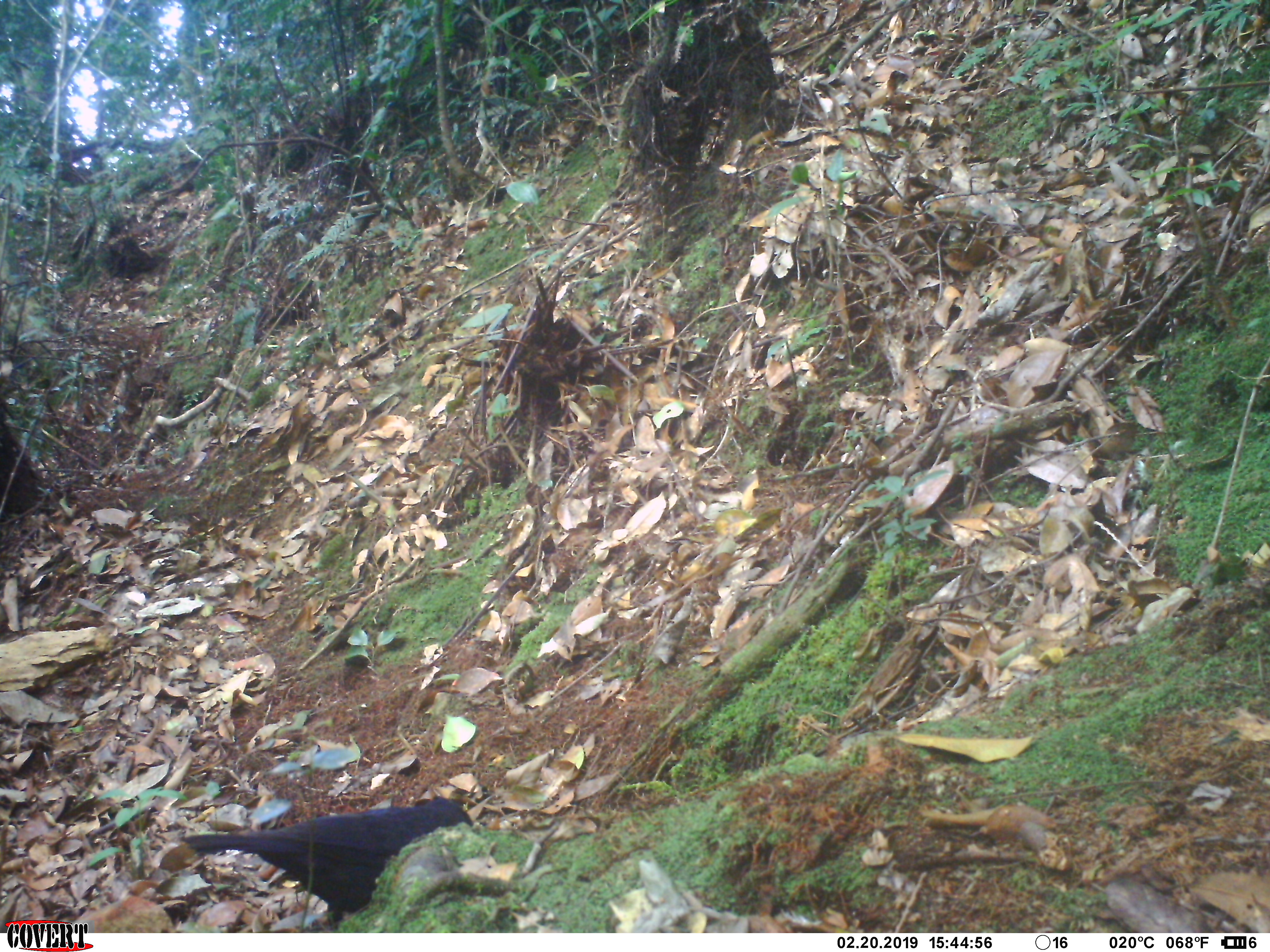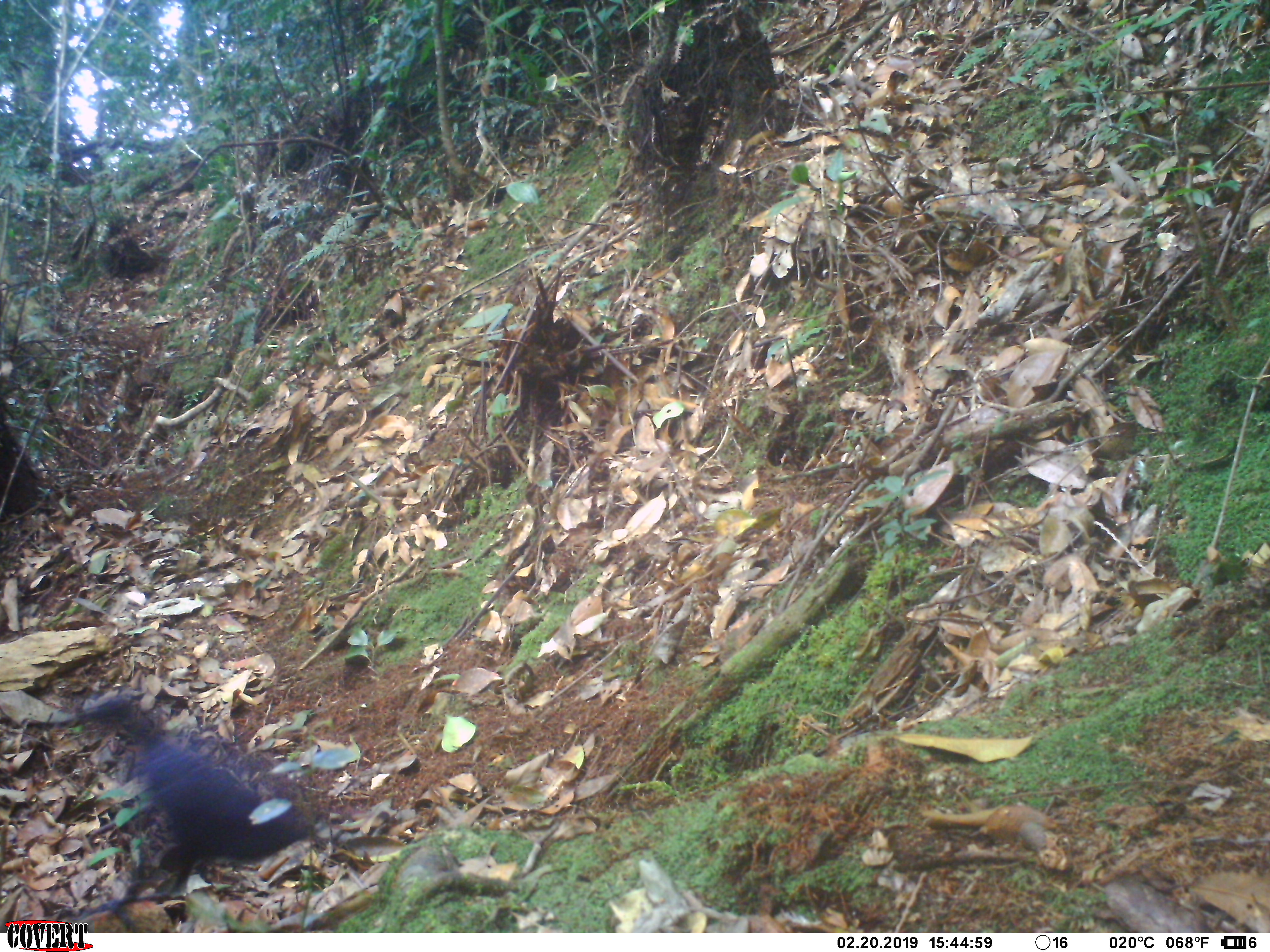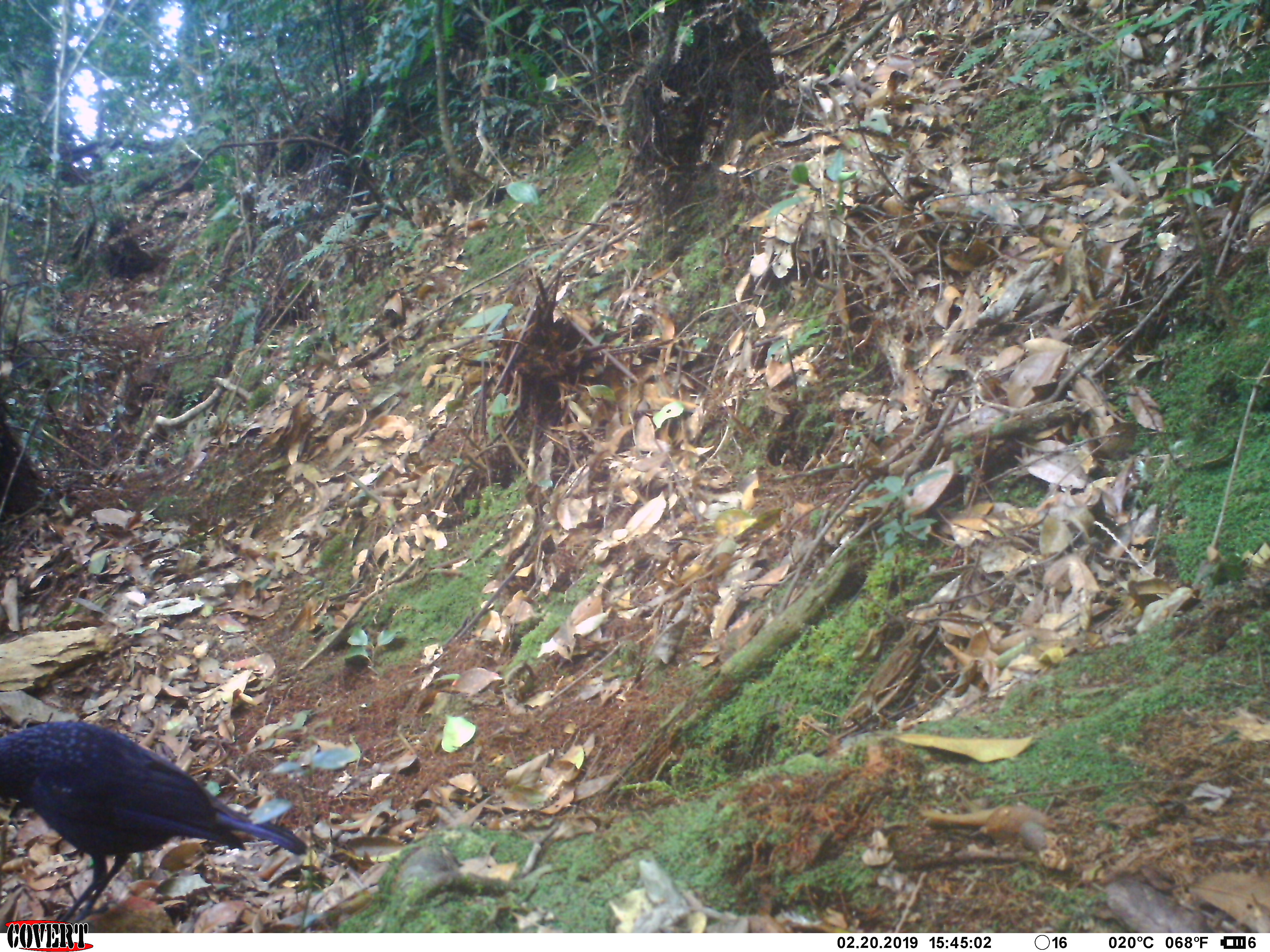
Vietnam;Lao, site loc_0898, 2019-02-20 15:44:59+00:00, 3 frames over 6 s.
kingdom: Animalia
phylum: Chordata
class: Aves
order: Passeriformes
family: Muscicapidae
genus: Myophonus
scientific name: Myophonus caeruleus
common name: blue whistling thrush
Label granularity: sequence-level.